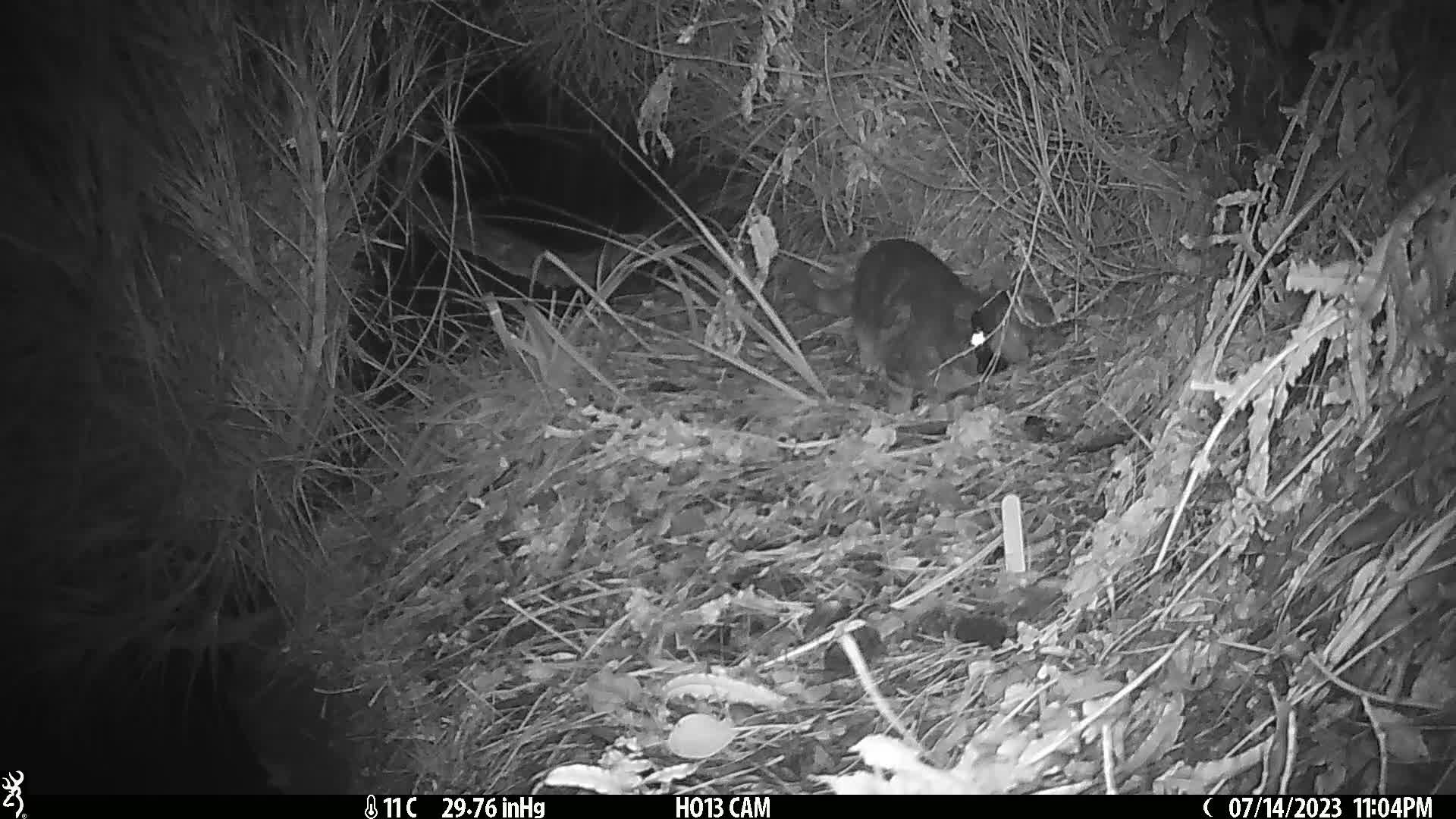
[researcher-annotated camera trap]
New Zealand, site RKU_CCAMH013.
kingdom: Animalia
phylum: Chordata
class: Mammalia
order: Carnivora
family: Felidae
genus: Felis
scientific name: Felis catus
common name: domestic cat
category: cat